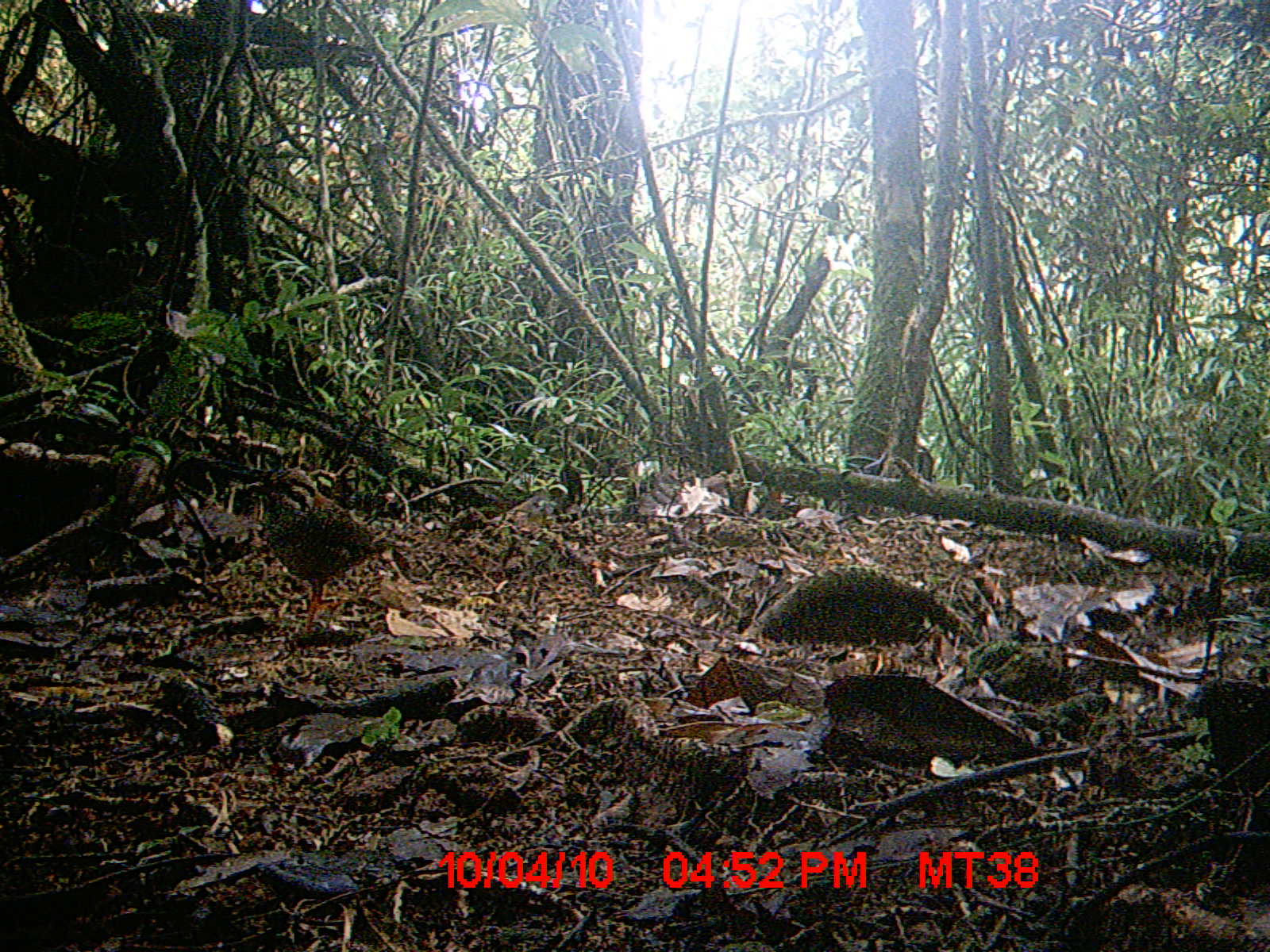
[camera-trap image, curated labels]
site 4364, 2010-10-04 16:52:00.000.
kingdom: Animalia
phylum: Chordata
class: Aves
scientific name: Aves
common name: bird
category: unknown bird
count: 1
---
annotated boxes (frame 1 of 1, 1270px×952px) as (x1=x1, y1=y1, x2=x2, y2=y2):
unknown bird: (x1=261, y1=469, x2=408, y2=633)